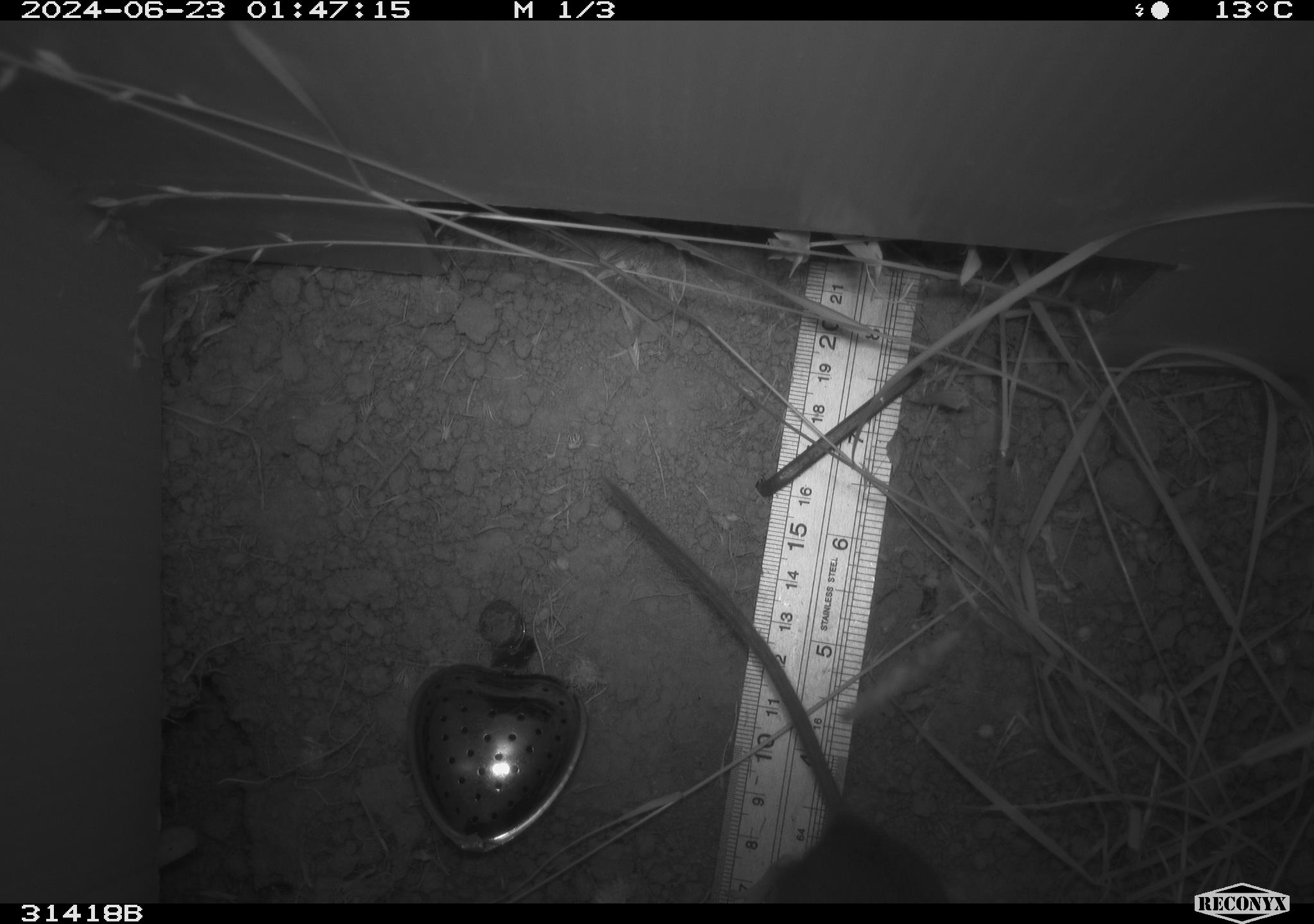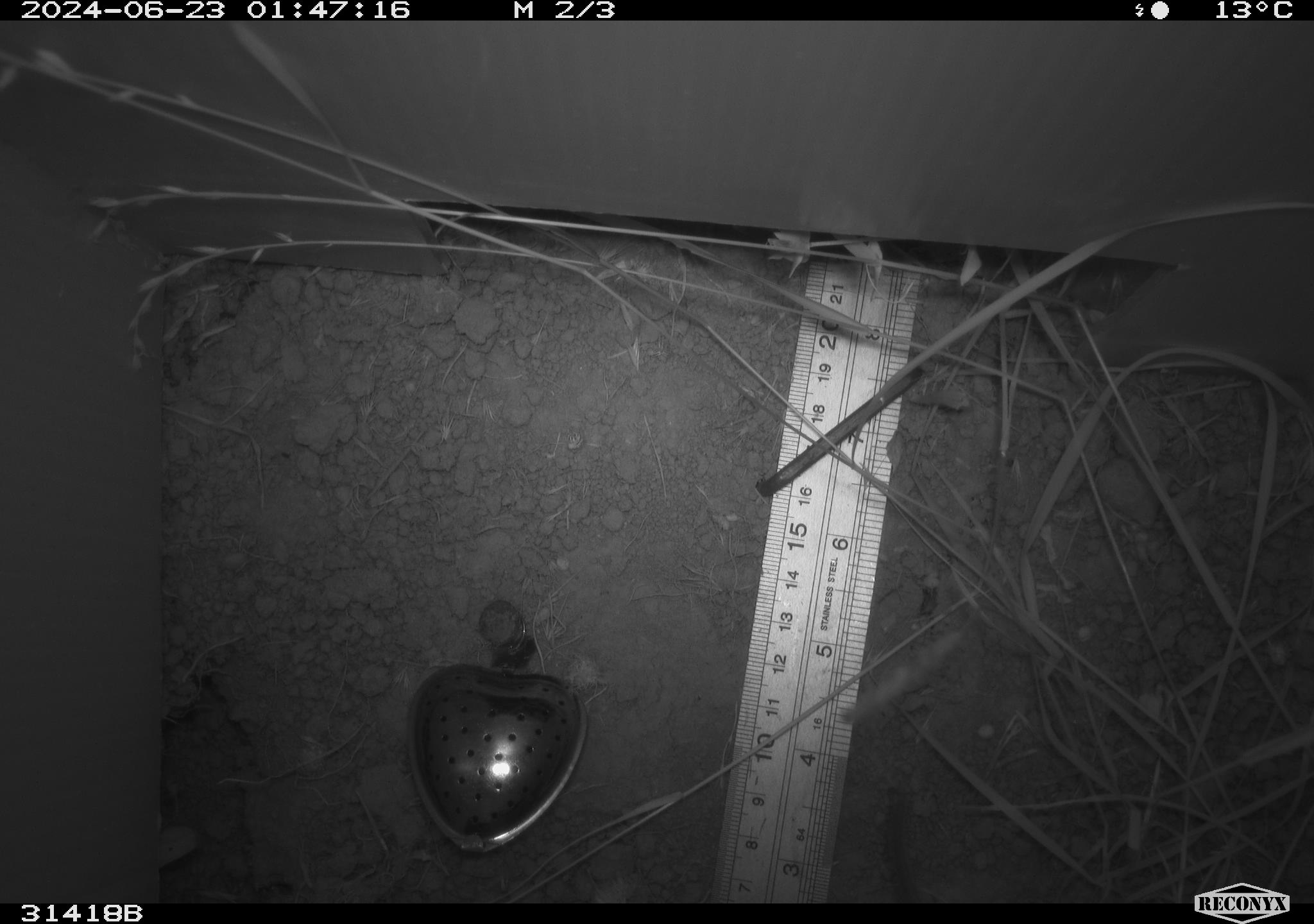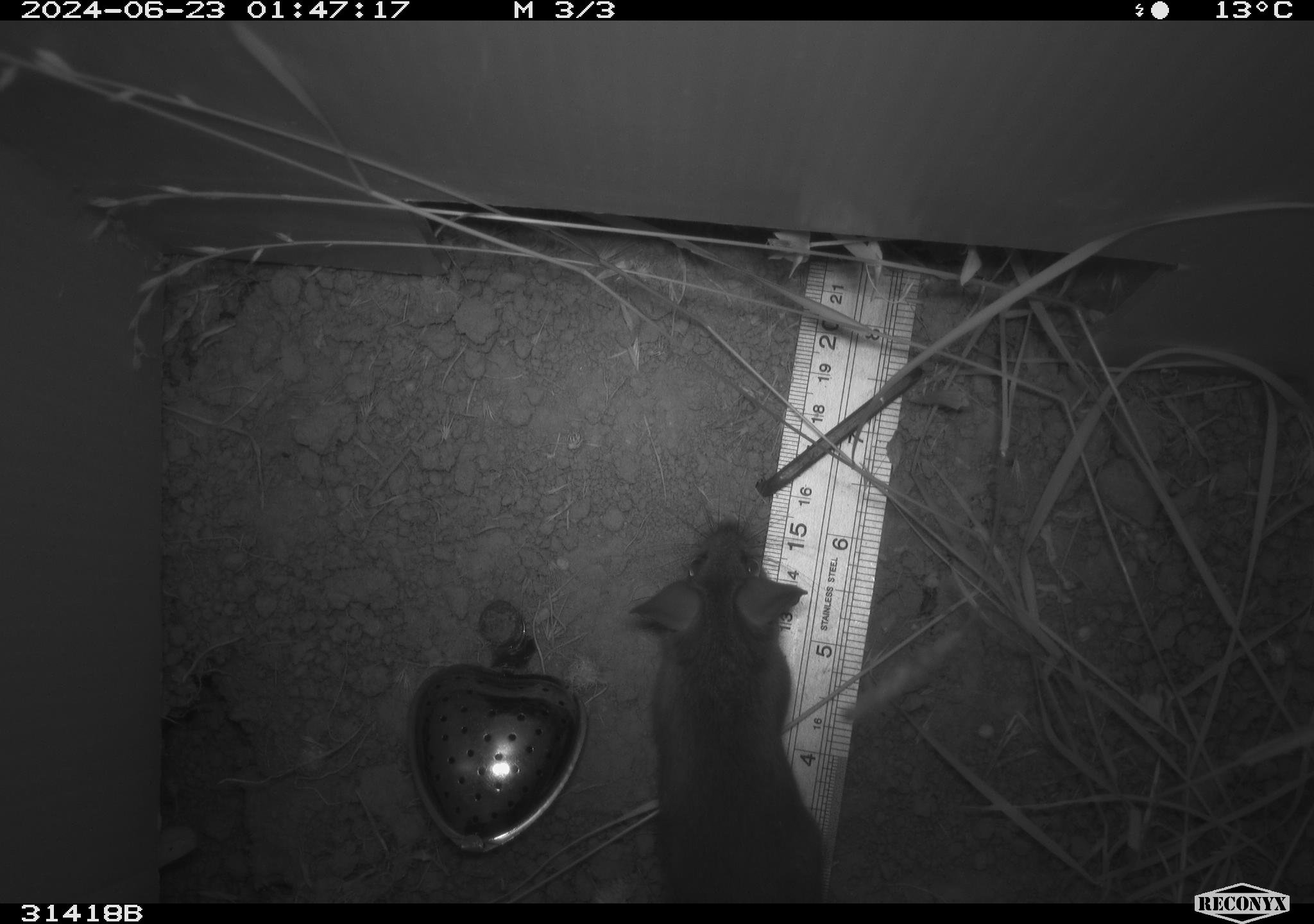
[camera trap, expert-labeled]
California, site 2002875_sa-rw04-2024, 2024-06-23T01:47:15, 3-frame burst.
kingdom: Animalia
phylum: Chordata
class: Mammalia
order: Rodentia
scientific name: Rodentia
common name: rodent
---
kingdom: Animalia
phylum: Chordata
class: Mammalia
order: Rodentia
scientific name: Rodentia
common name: mouse species